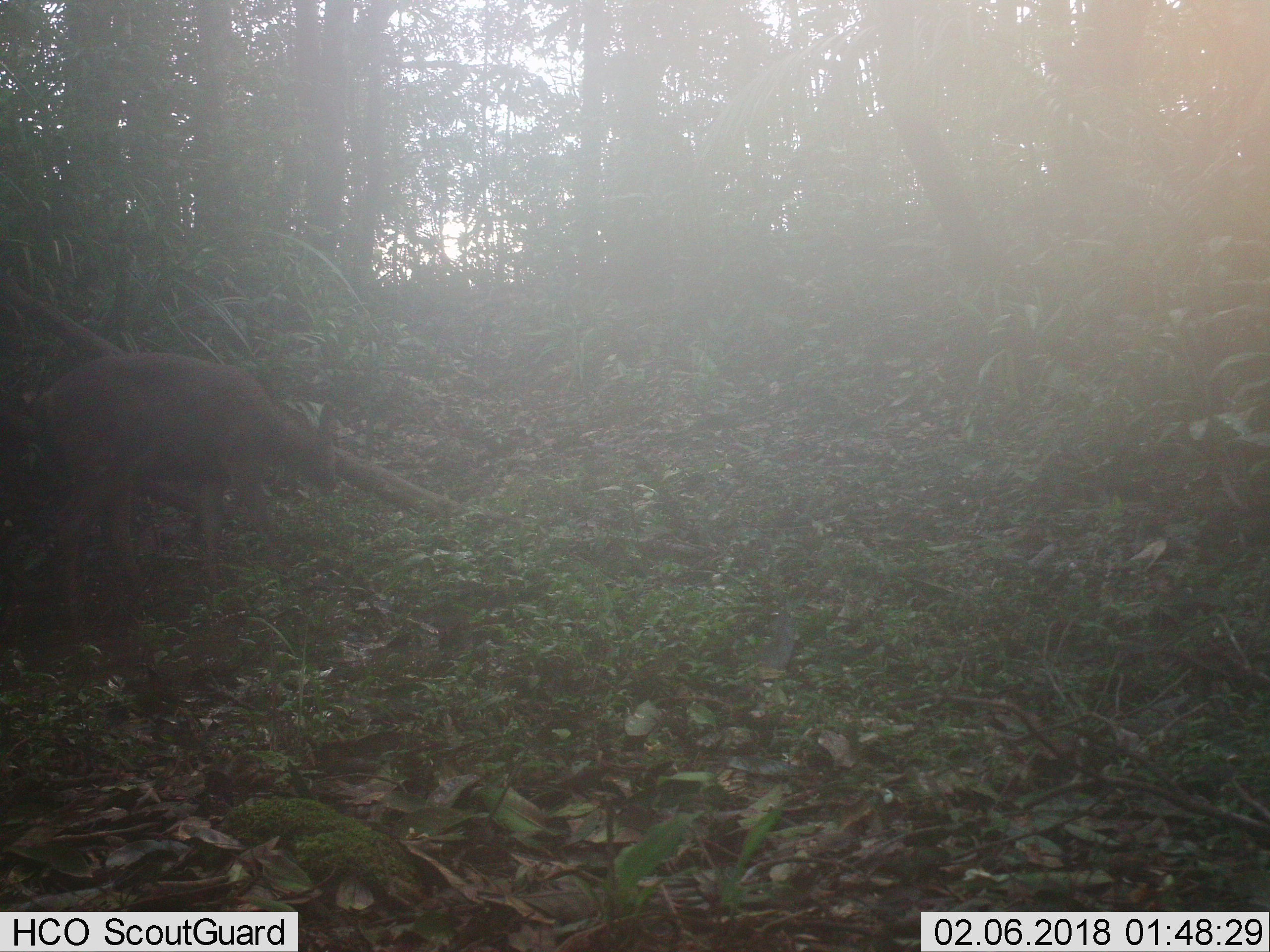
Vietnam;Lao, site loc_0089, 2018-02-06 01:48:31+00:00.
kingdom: Animalia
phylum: Chordata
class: Mammalia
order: Artiodactyla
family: Cervidae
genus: Rusa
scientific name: Rusa unicolor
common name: sambar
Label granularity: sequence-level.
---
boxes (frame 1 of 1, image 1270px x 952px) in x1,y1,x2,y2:
sambar: 37,349,340,638